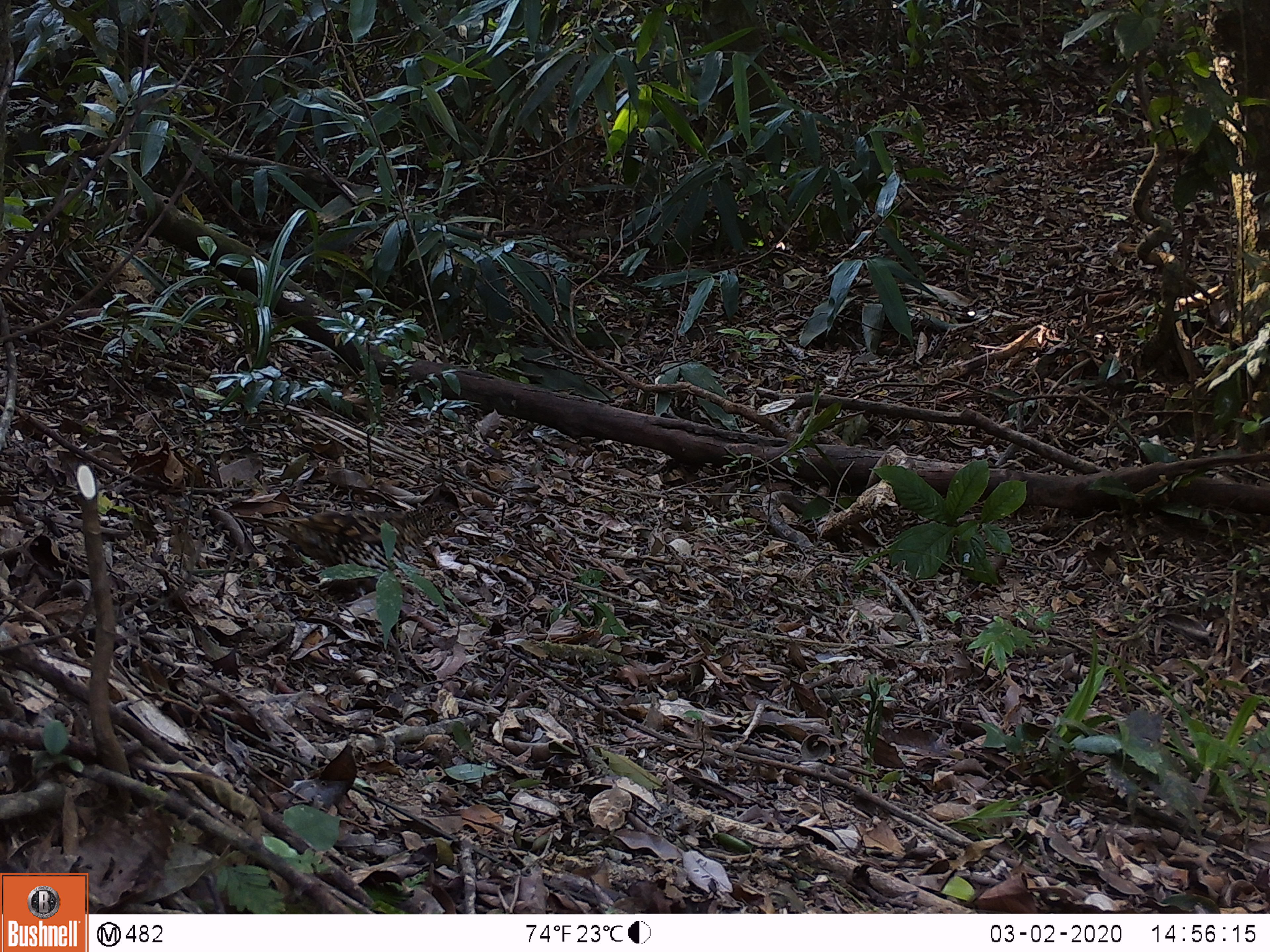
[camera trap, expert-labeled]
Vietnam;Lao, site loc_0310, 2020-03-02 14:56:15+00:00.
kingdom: Animalia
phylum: Chordata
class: Aves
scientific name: Aves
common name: bird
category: unidentified bird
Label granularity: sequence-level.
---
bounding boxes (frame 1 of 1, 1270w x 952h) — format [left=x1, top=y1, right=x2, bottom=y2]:
unidentified bird: [left=286, top=501, right=473, bottom=592]